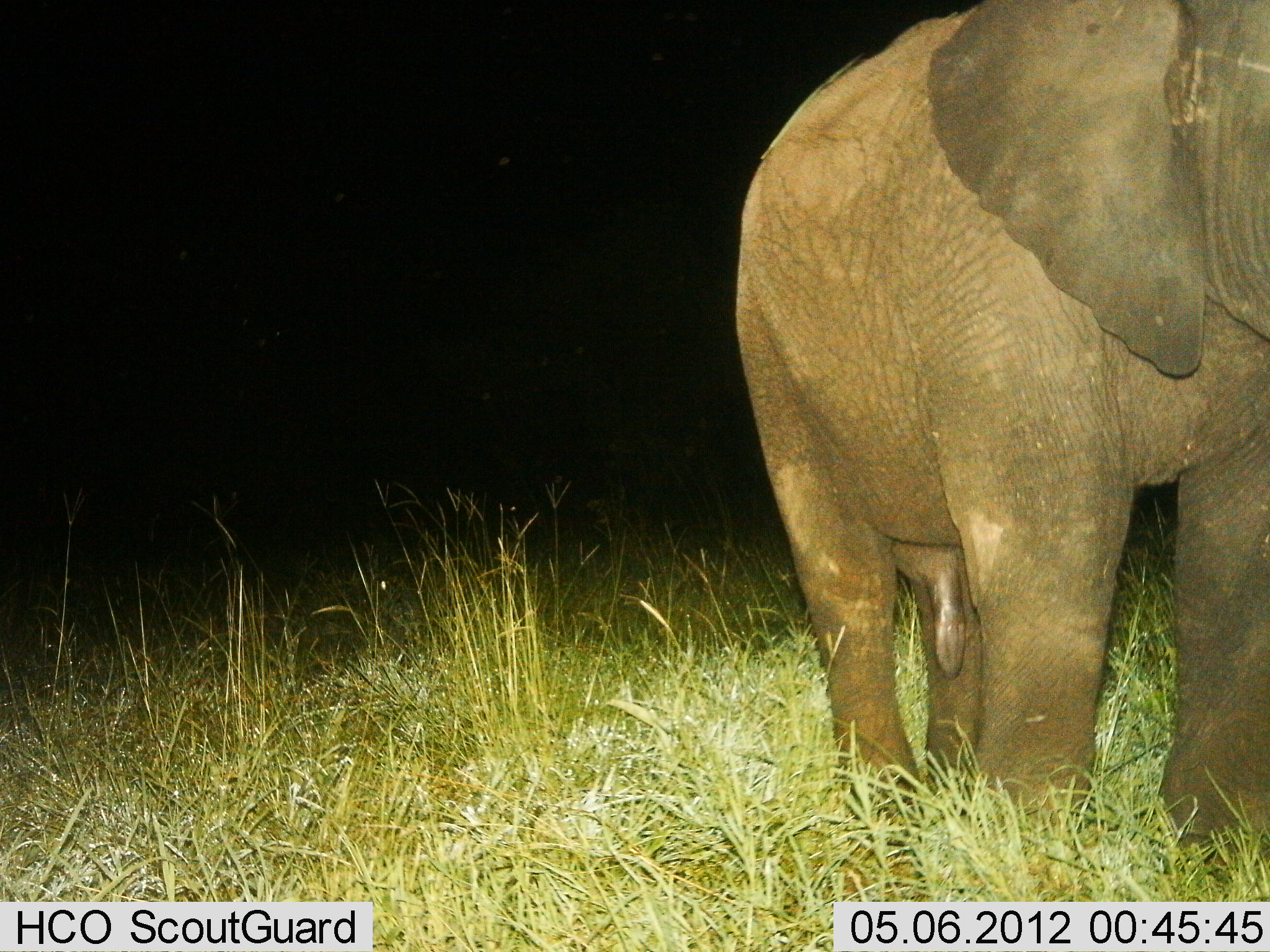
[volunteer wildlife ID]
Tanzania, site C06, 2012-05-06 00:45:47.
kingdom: Animalia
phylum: Chordata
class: Mammalia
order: Proboscidea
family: Elephantidae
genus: Loxodonta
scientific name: Loxodonta africana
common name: african bush elephant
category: elephant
Elephant (african bush elephant) (Loxodonta africana), count 1. Behavior (volunteer vote fractions): standing 100%, resting 0%, moving 0%, interacting 0%. Young present (vote fraction): 0%. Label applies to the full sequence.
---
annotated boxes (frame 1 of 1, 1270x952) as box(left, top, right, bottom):
animal: box(733, 0, 1268, 856)